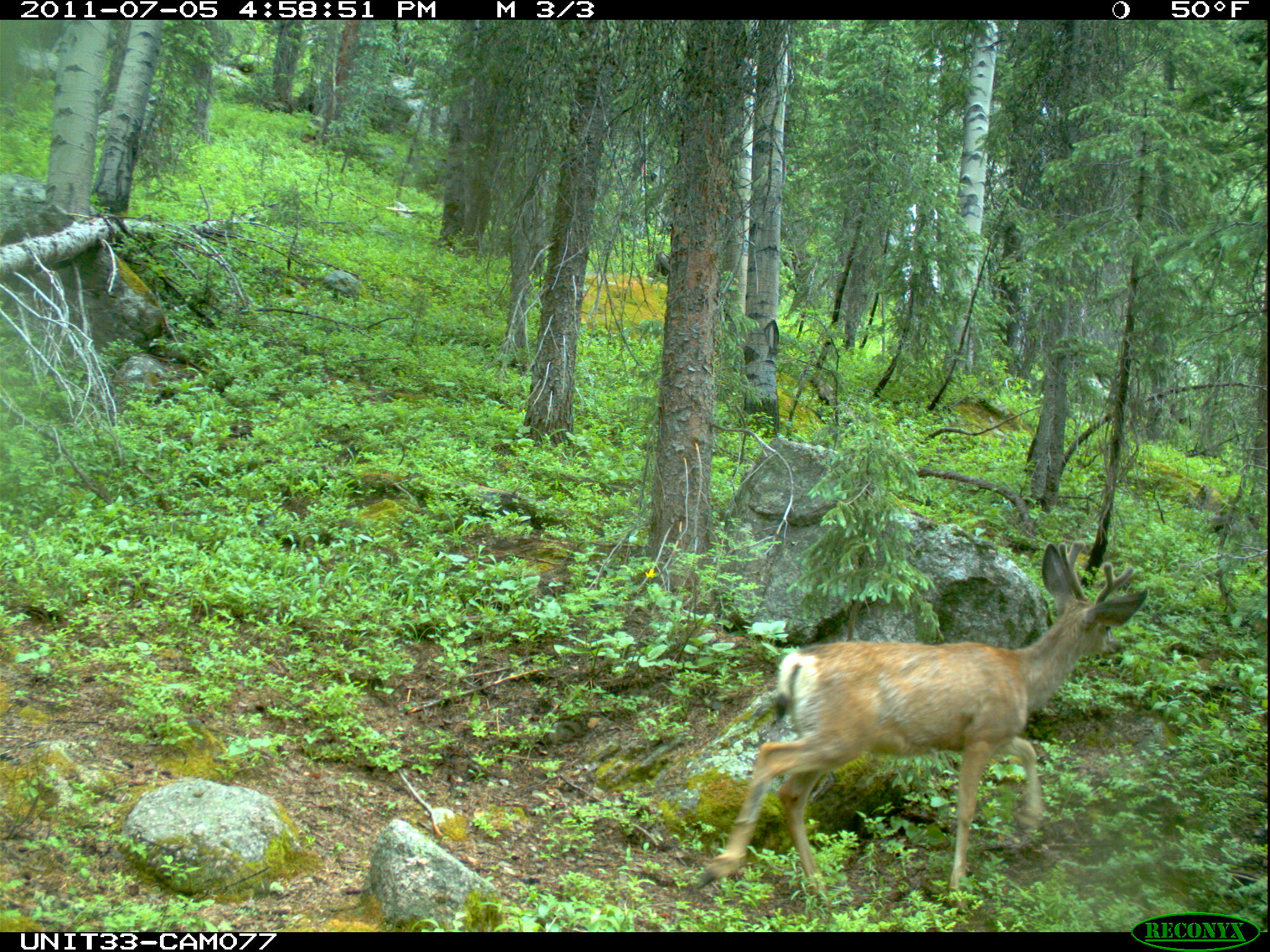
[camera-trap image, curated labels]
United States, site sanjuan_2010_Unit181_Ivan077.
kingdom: Animalia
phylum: Chordata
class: Mammalia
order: Artiodactyla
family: Cervidae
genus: Odocoileus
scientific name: Odocoileus hemionus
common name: mule deer